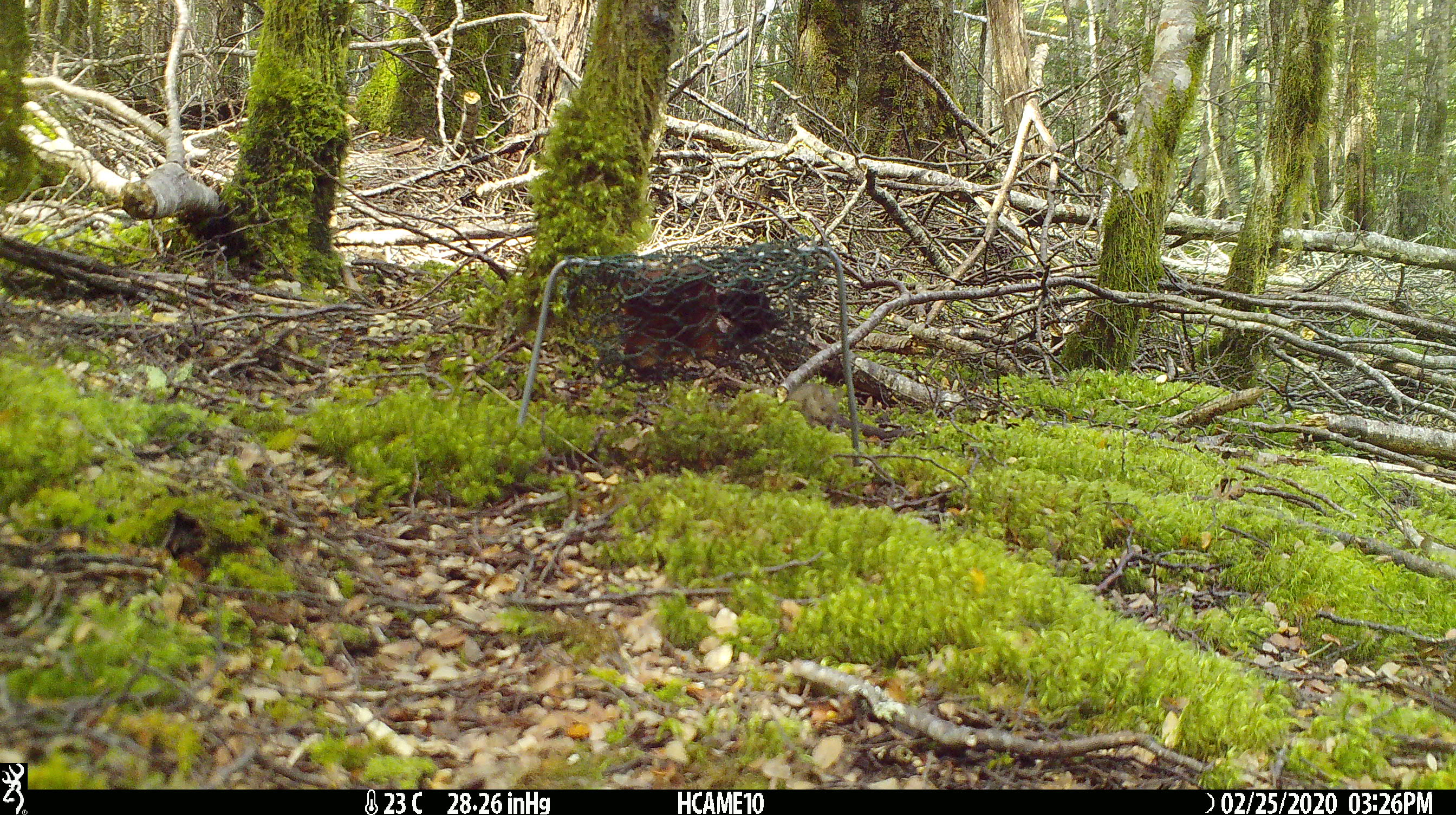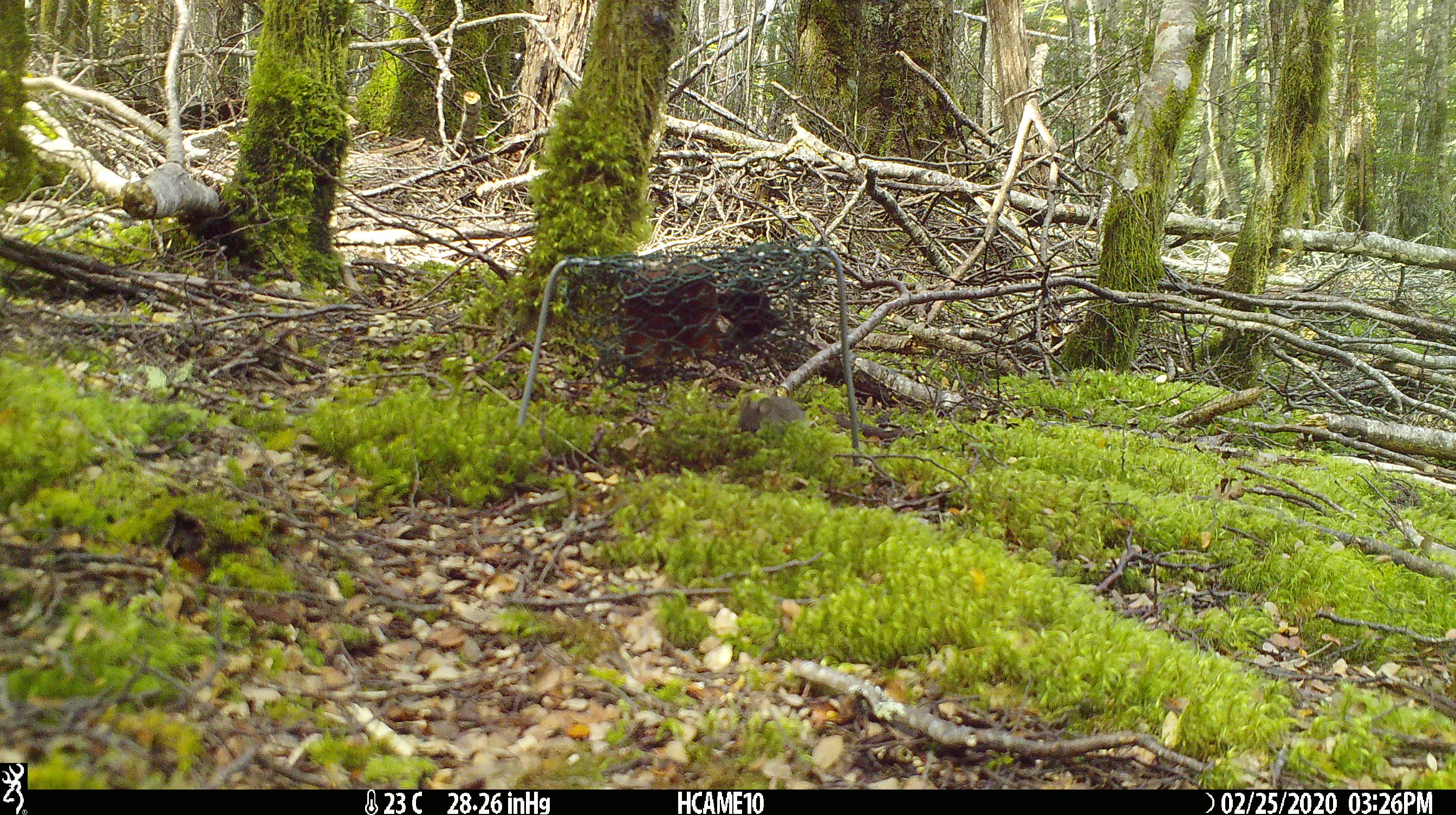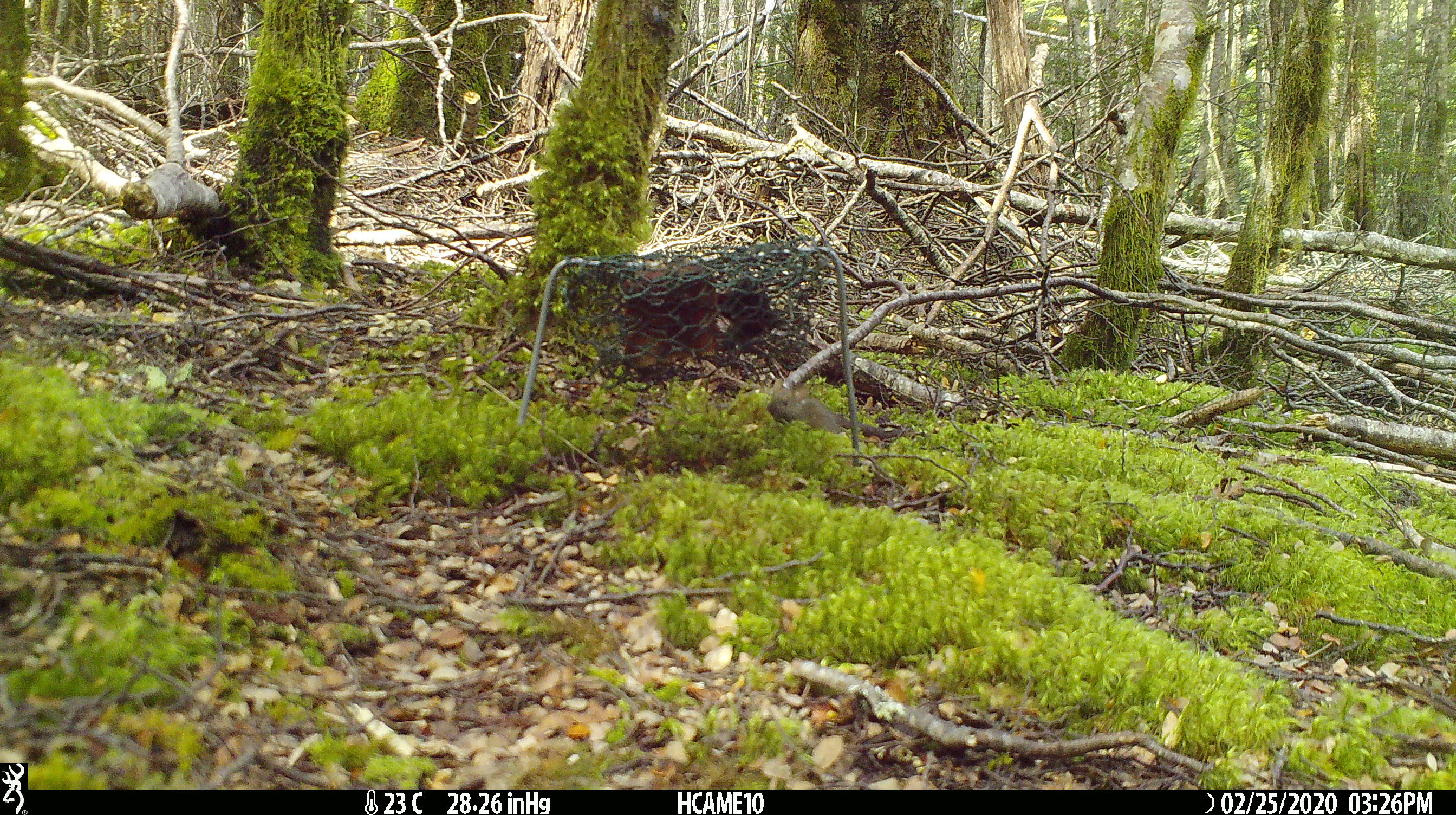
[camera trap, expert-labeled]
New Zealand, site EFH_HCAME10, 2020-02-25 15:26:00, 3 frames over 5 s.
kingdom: Animalia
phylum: Chordata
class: Mammalia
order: Rodentia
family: Muridae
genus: Mus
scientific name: Mus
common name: mouse